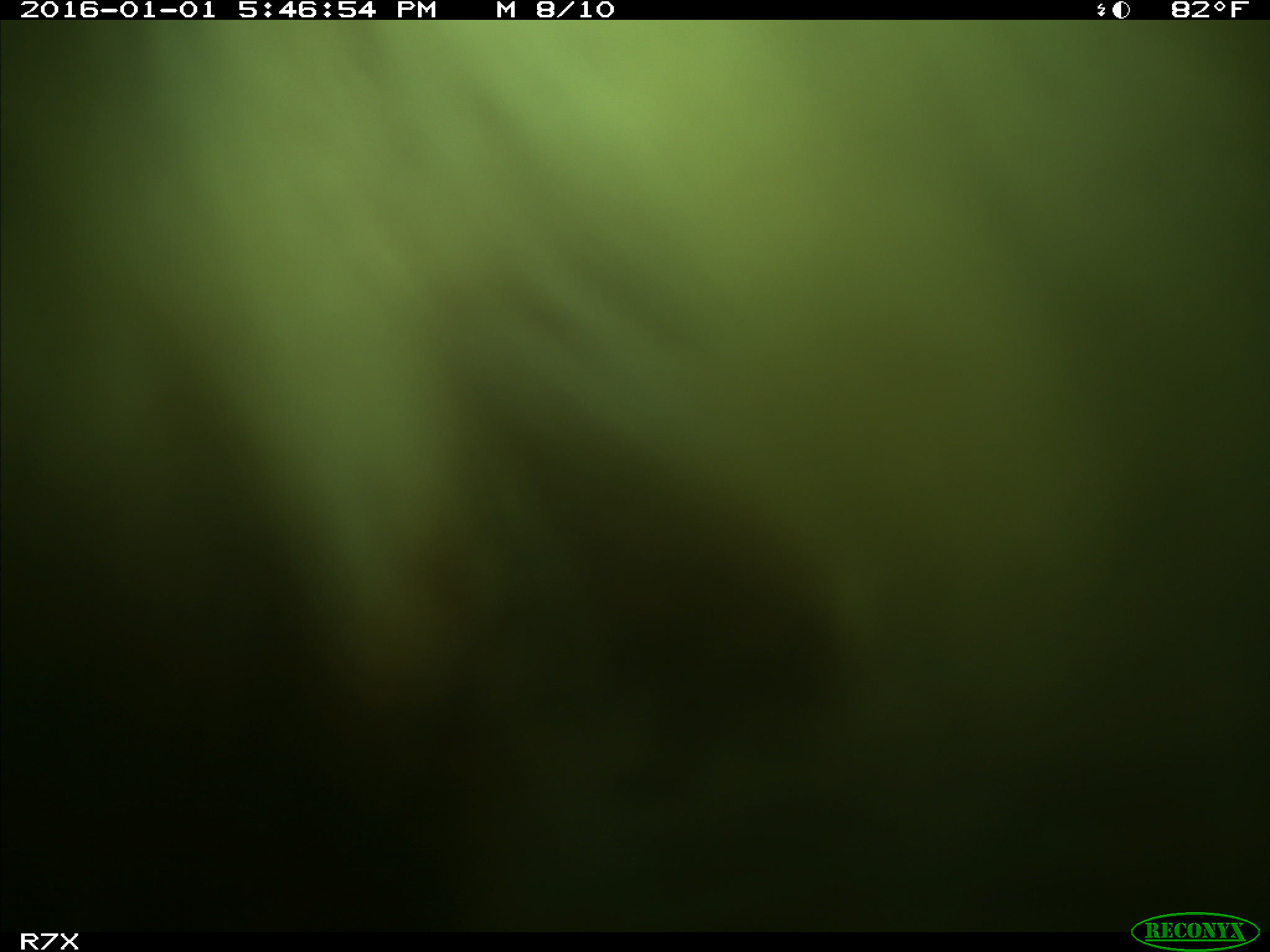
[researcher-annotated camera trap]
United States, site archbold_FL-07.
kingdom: Animalia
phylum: Chordata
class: Mammalia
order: Artiodactyla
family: Bovidae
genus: Bos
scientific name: Bos taurus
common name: domestic cow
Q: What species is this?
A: Bos taurus (domestic cow).